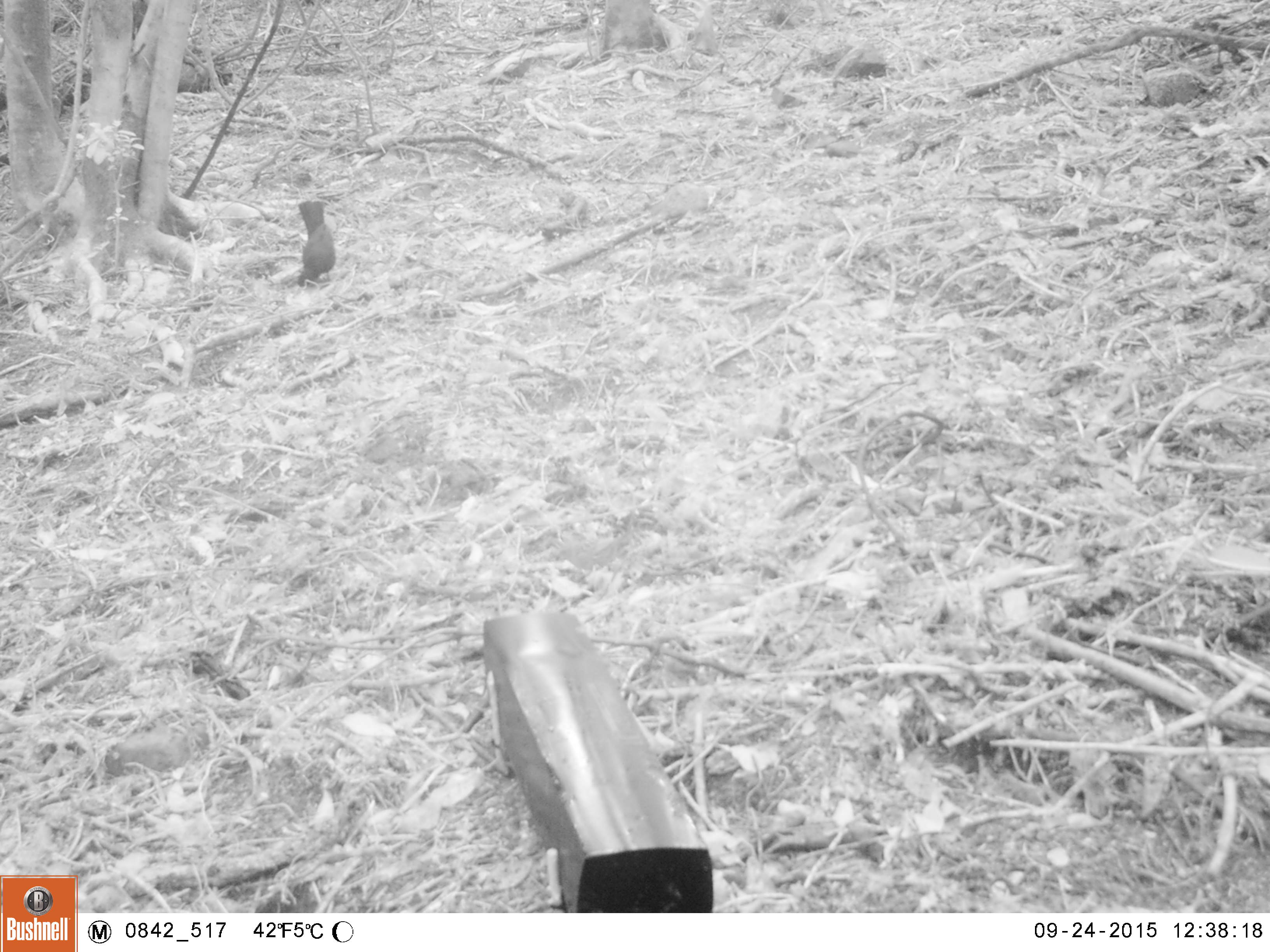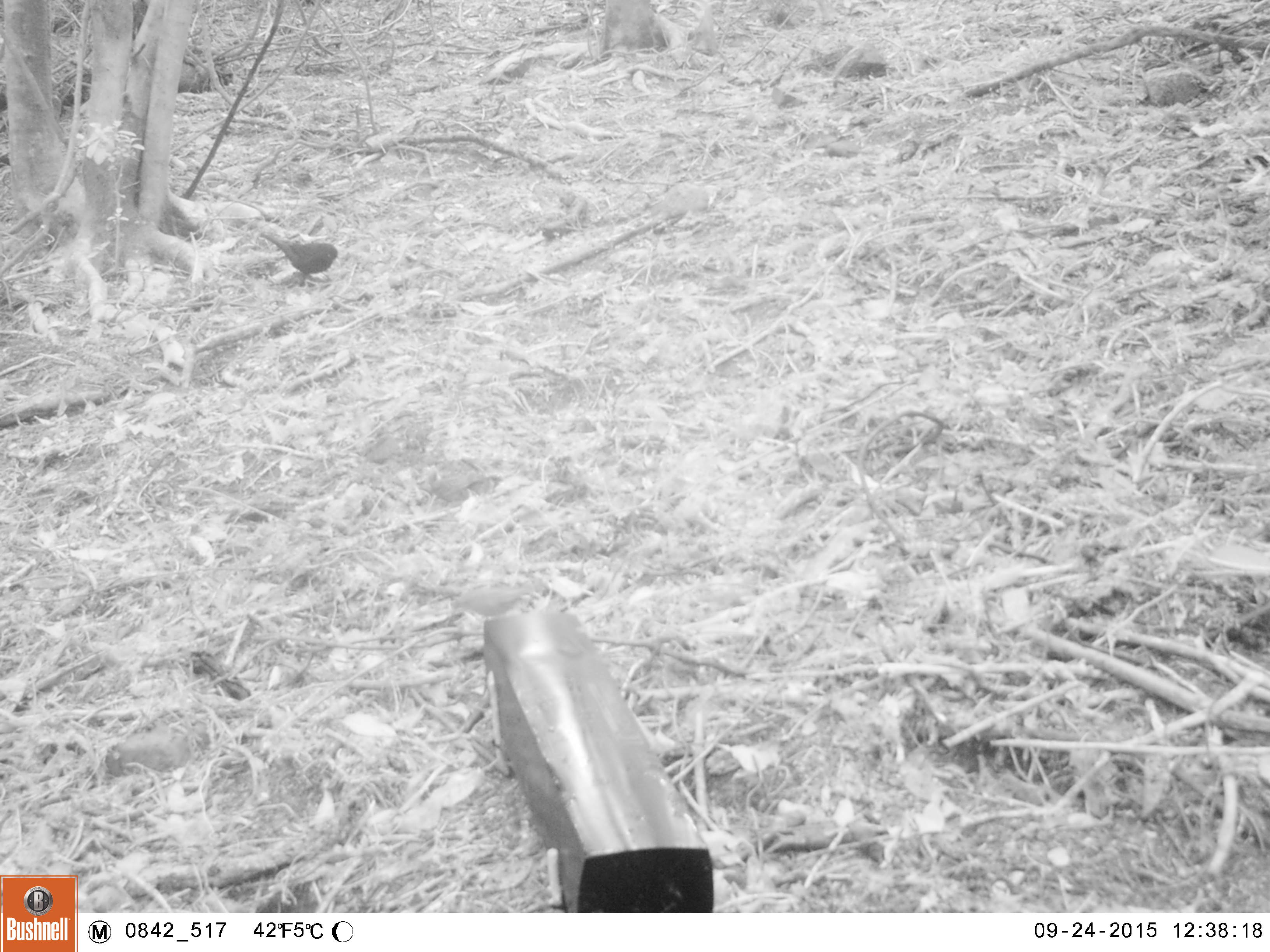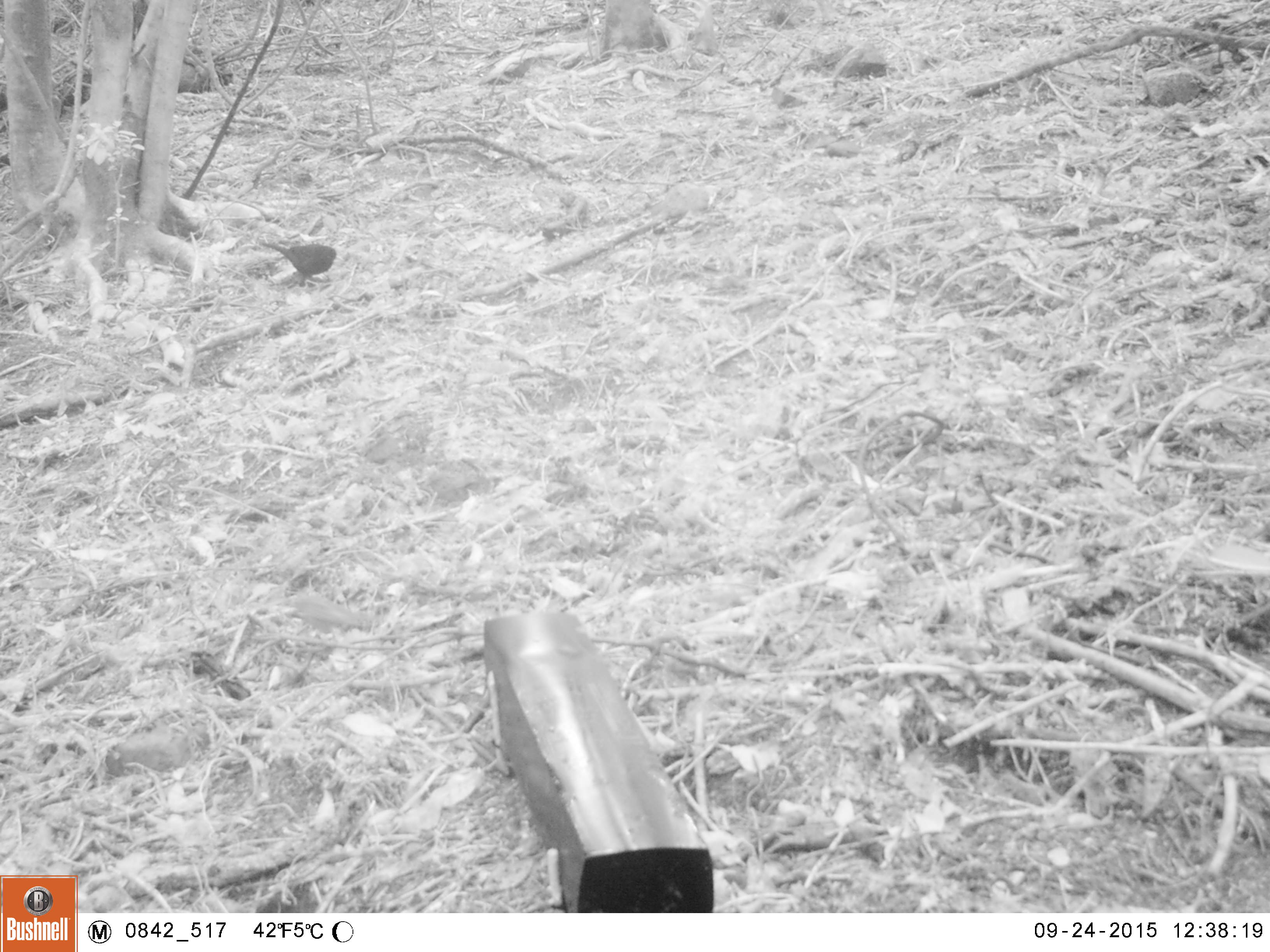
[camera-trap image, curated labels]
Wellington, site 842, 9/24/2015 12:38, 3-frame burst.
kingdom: Animalia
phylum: Chordata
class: Aves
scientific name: Aves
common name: bird